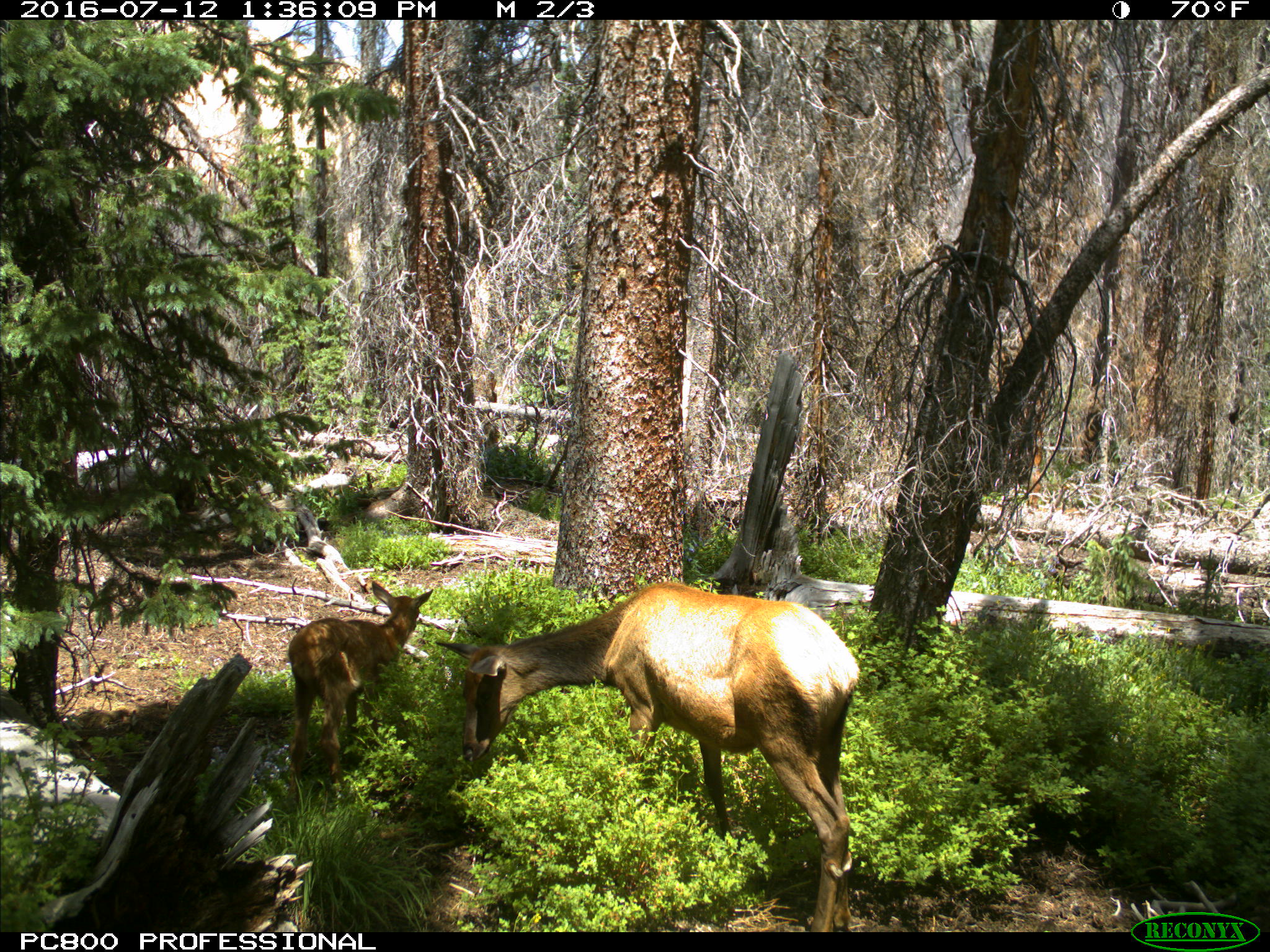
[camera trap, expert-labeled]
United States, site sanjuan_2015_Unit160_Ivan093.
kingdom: Animalia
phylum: Chordata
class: Mammalia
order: Artiodactyla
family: Cervidae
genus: Cervus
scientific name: Cervus elaphus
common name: red deer